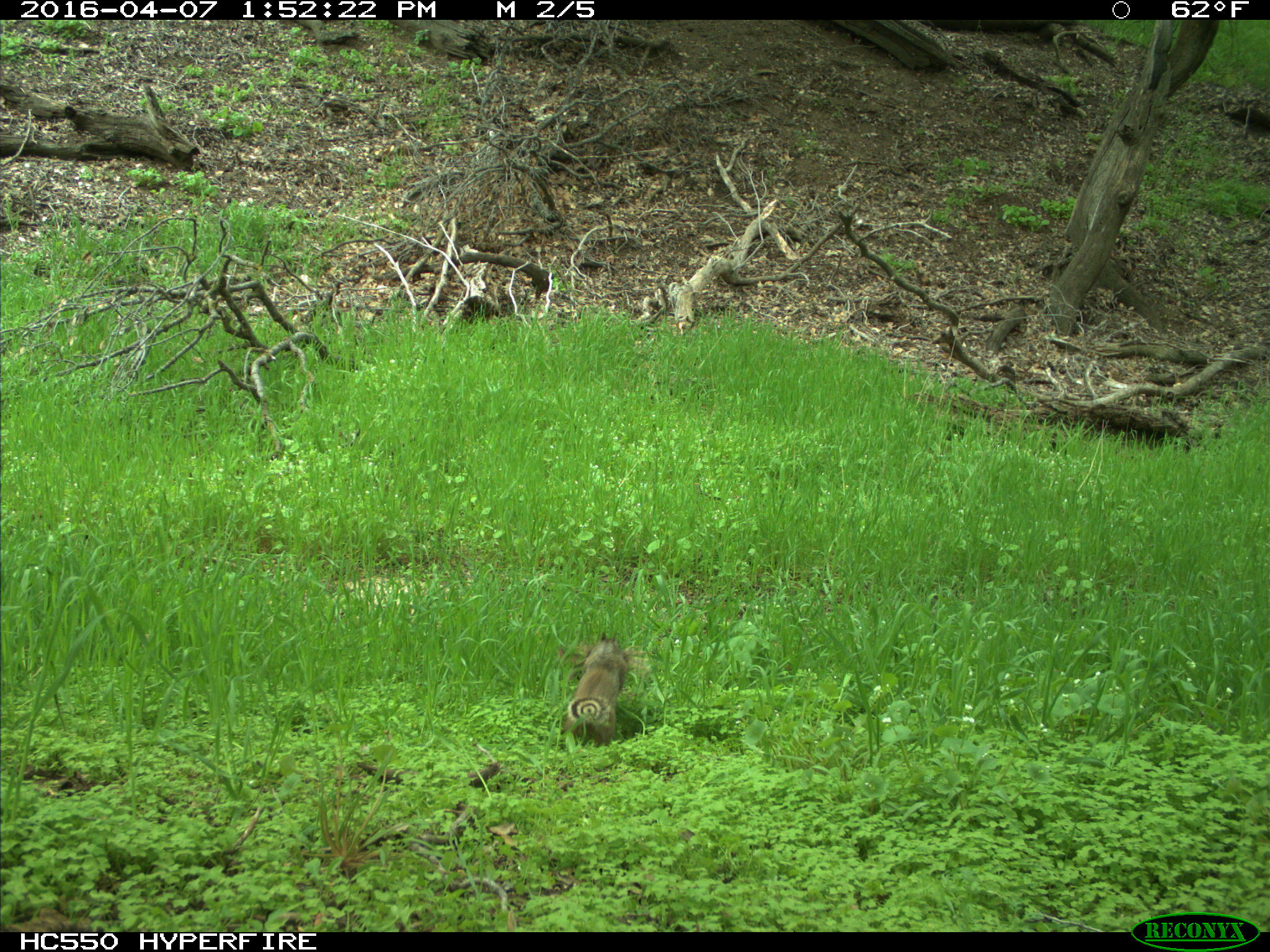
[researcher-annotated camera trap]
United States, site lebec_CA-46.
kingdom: Animalia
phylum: Chordata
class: Mammalia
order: Rodentia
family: Sciuridae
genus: Otospermophilus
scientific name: Otospermophilus beecheyi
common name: california ground squirrel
Otospermophilus beecheyi (california ground squirrel).